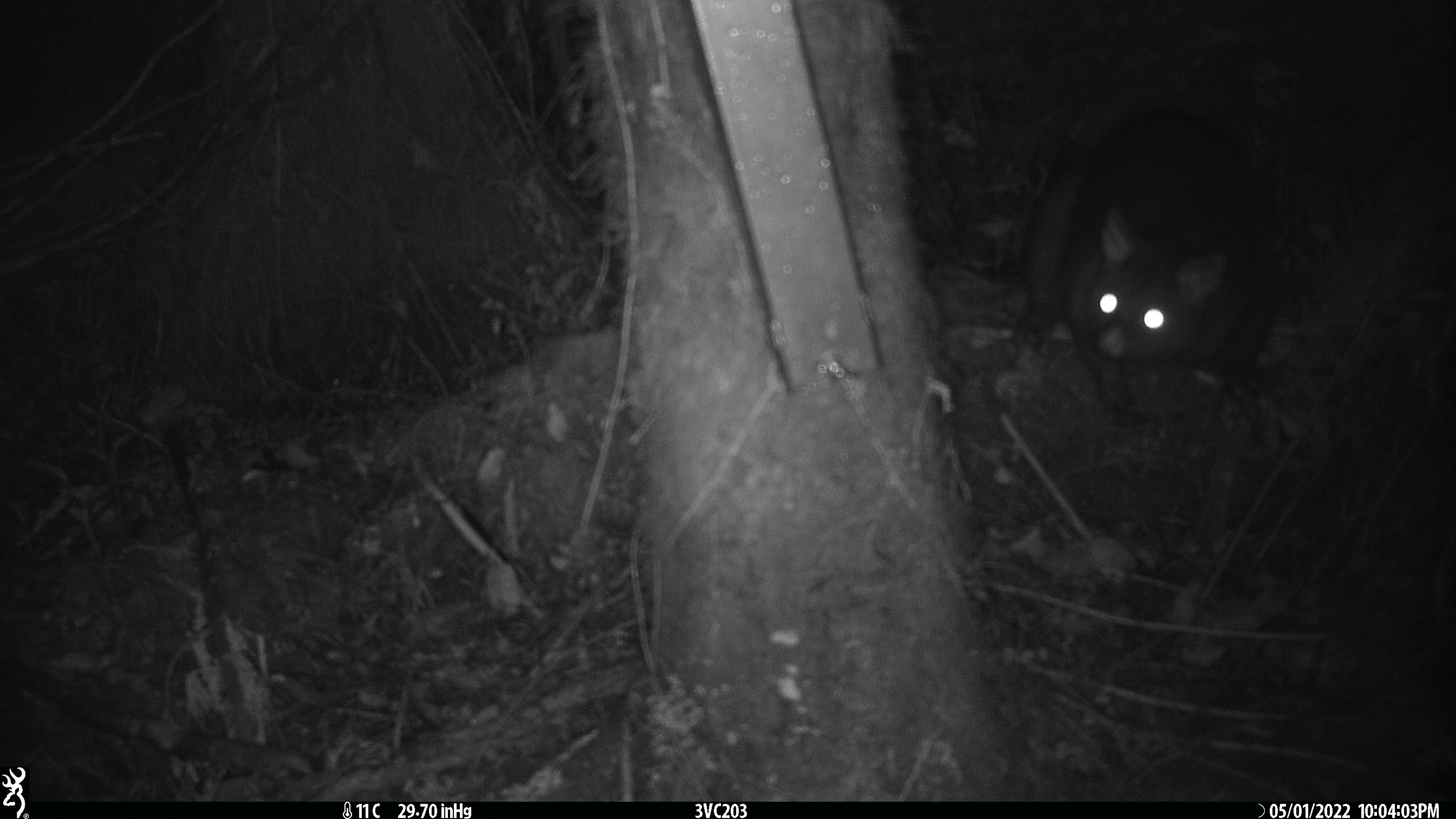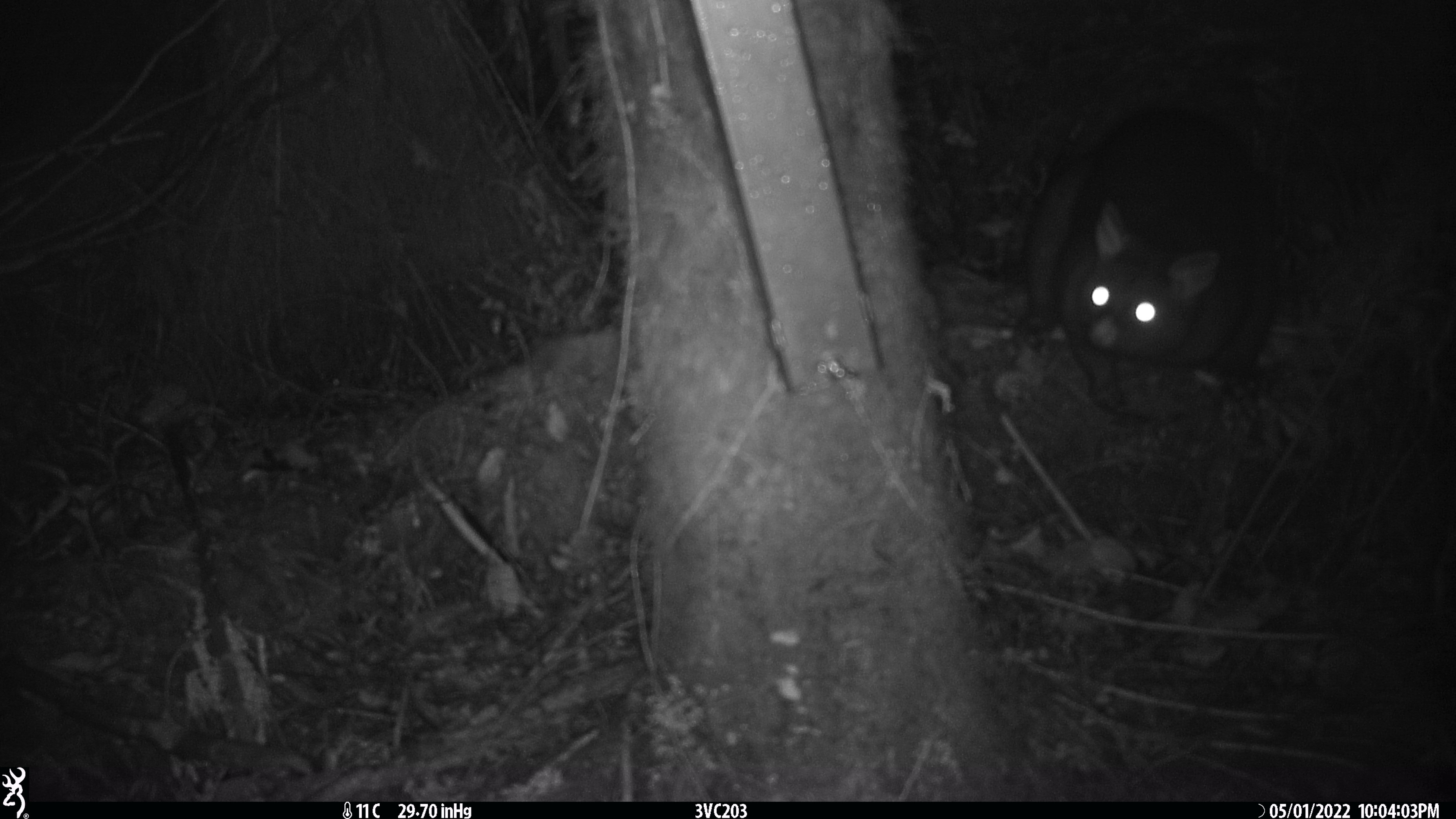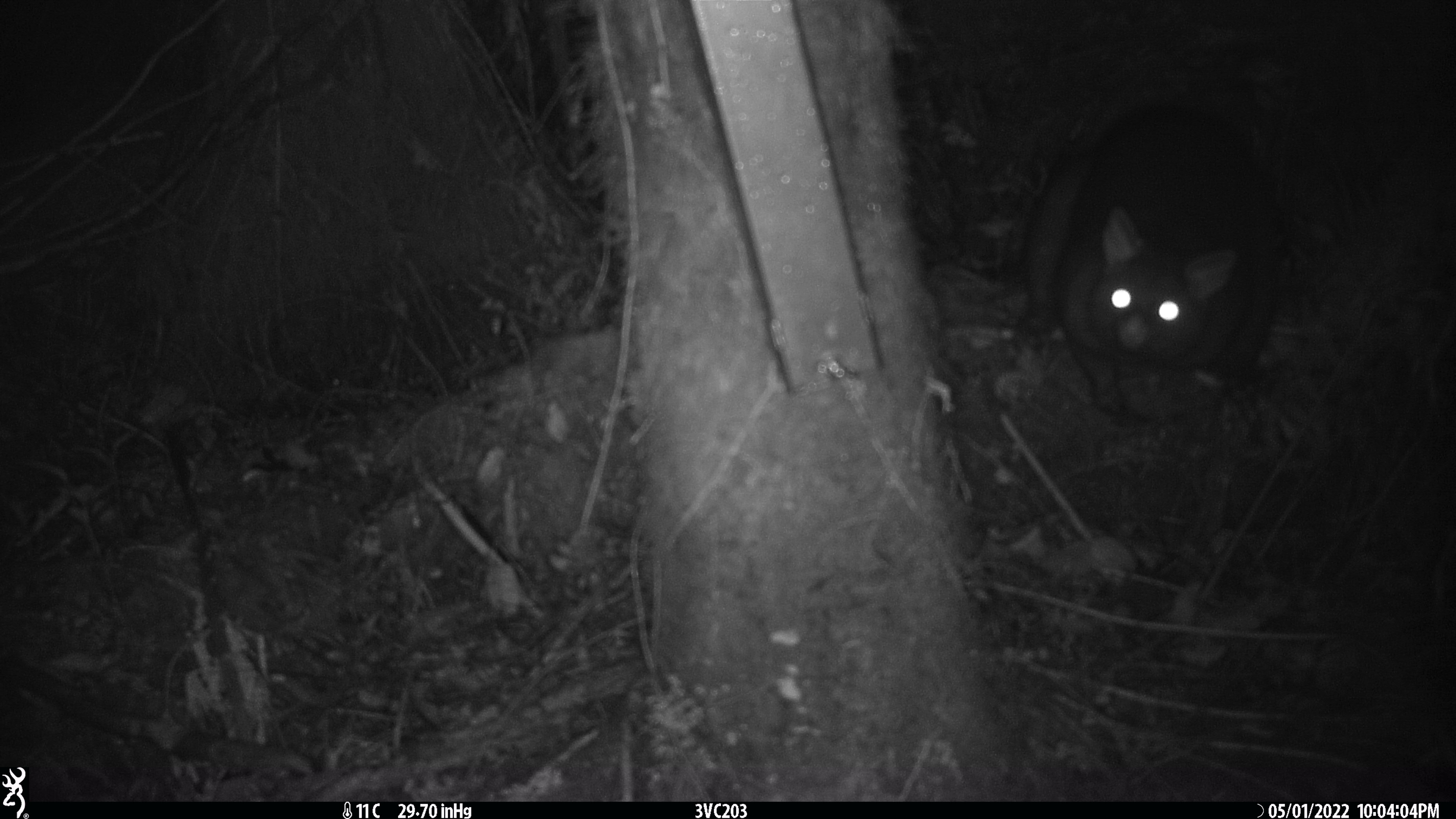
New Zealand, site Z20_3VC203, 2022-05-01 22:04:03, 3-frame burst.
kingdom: Animalia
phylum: Chordata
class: Mammalia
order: Diprotodontia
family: Phalangeridae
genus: Trichosurus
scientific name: Trichosurus vulpecula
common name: common brushtail possum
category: possum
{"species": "possum (common brushtail possum) (Trichosurus vulpecula)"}